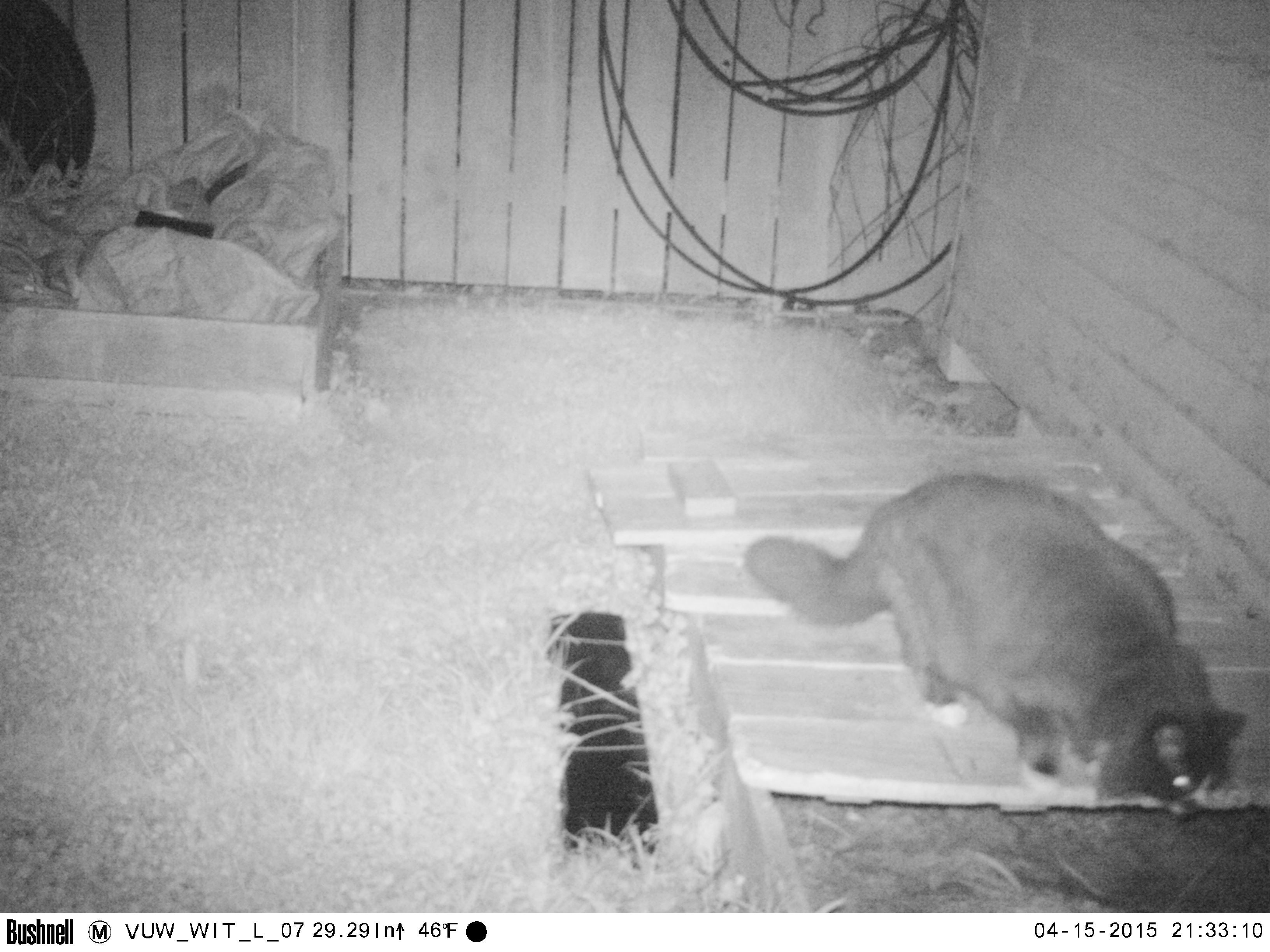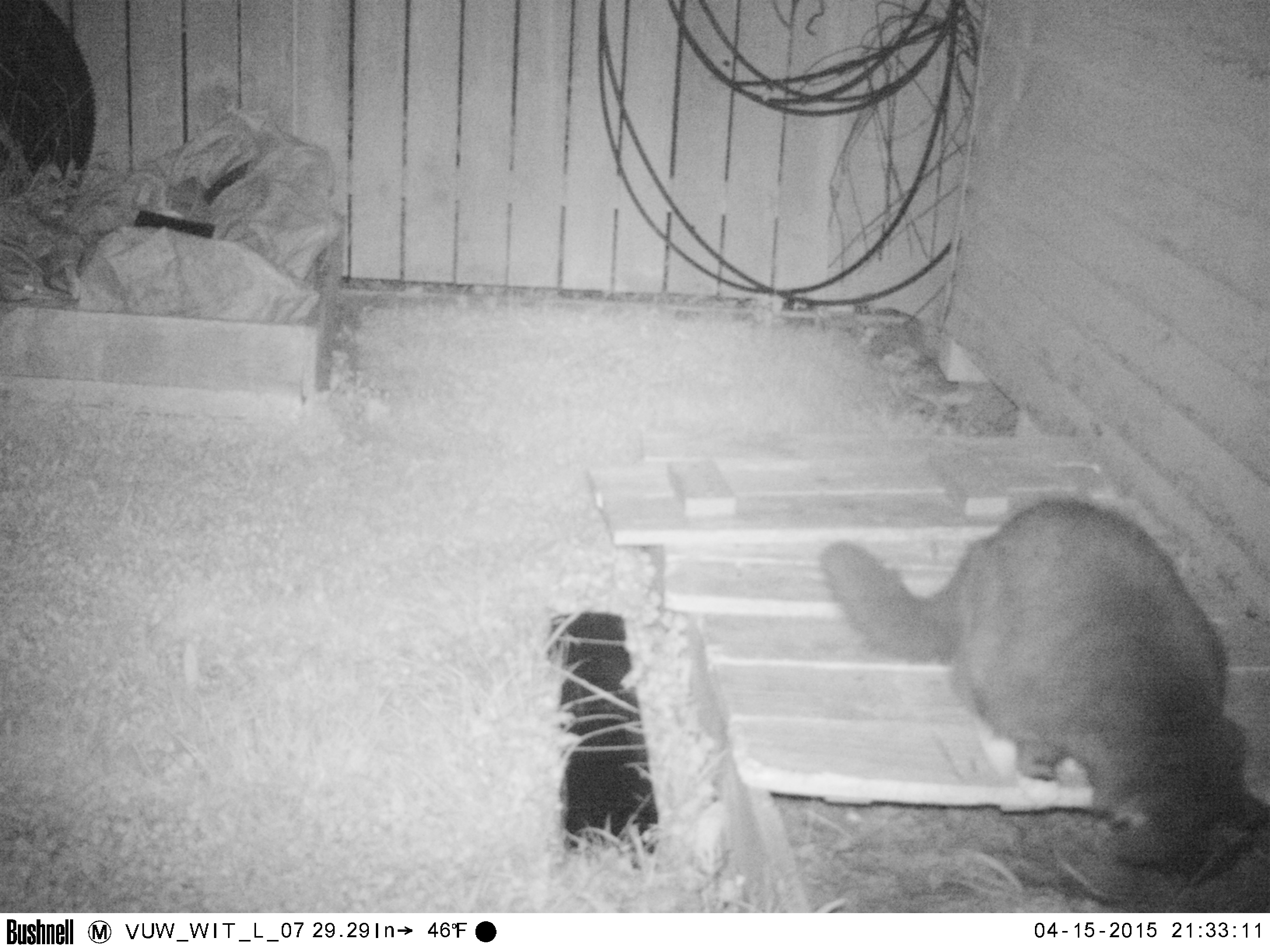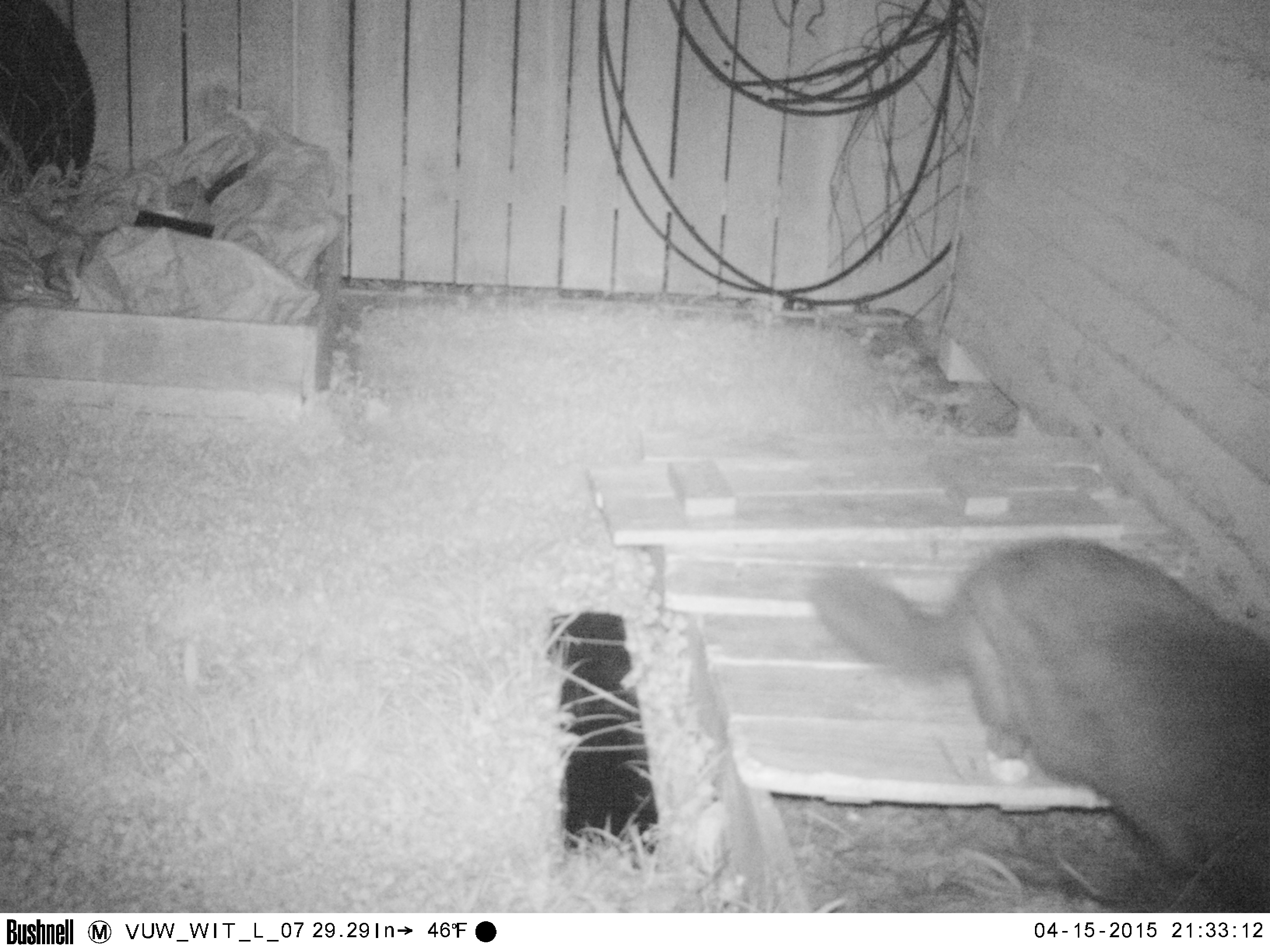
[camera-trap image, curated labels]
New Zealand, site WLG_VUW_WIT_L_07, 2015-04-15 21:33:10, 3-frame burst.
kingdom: Animalia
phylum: Chordata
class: Mammalia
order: Carnivora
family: Felidae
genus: Felis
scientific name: Felis catus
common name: domestic cat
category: cat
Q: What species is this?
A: Cat (domestic cat) (Felis catus).